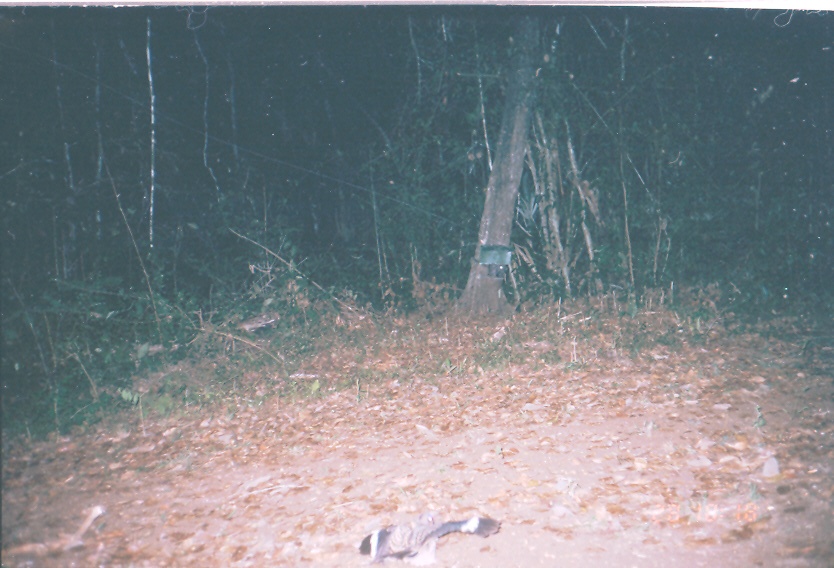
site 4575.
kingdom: Animalia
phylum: Chordata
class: Aves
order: Caprimulgiformes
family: Caprimulgidae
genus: Caprimulgus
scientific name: Caprimulgus europaeus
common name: nightjar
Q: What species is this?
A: Nightjar (Caprimulgus europaeus).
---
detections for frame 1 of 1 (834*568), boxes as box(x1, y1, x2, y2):
nightjar: box(356, 510, 504, 565)